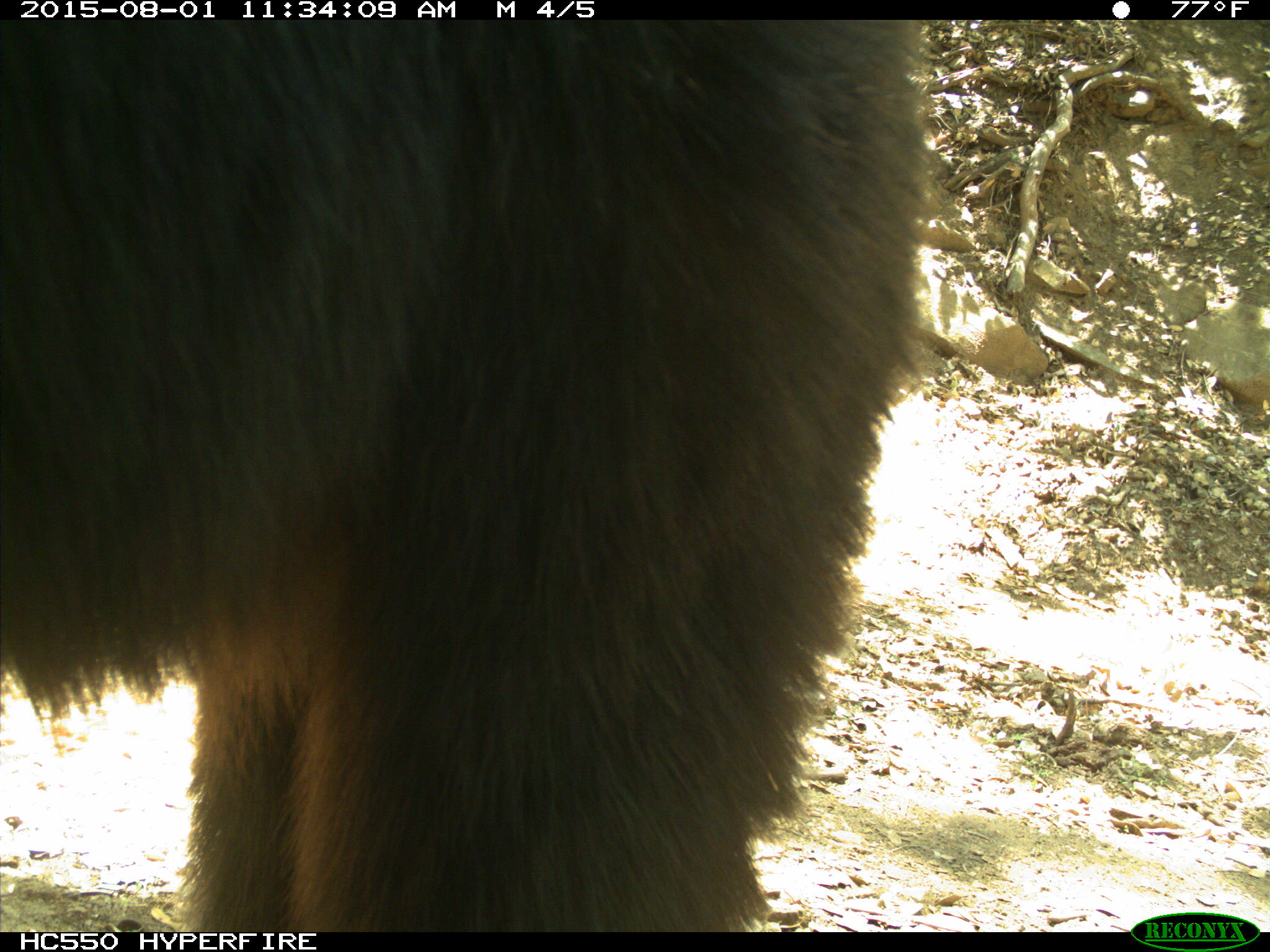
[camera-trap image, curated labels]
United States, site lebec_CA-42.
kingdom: Animalia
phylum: Chordata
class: Mammalia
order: Carnivora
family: Ursidae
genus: Ursus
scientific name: Ursus americanus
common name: american black bear